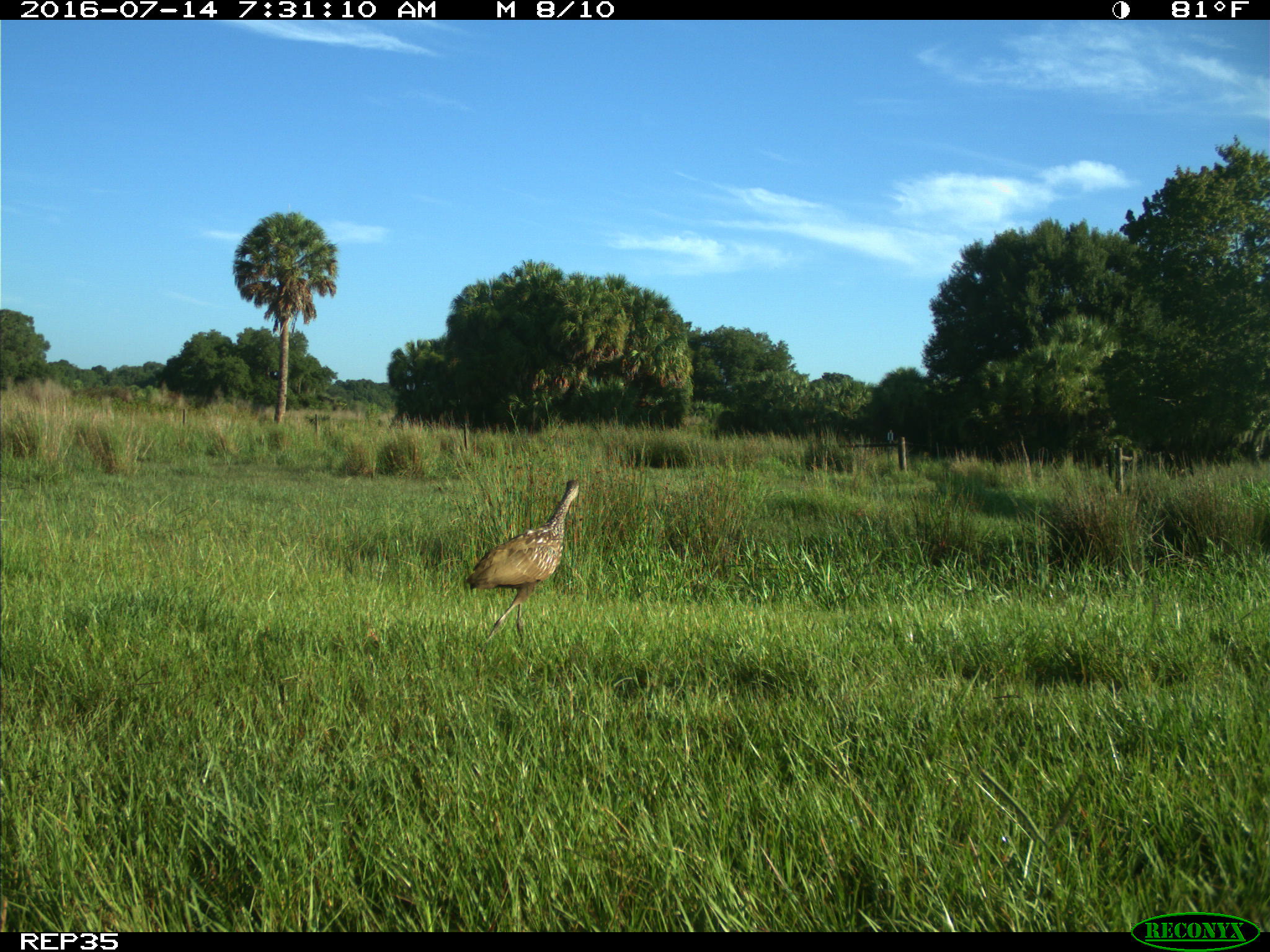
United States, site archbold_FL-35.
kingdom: Animalia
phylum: Chordata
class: Aves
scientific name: Aves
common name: birds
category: unidentified bird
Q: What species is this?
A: Unidentified bird (birds) (Aves).